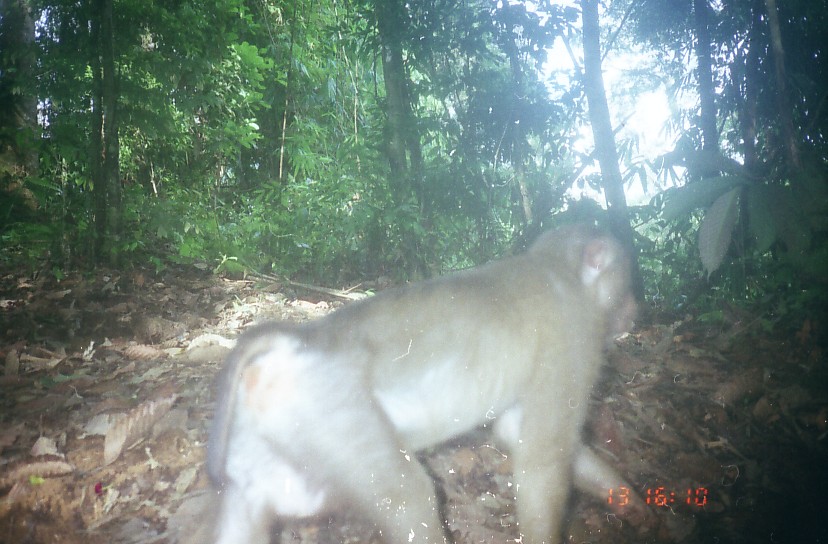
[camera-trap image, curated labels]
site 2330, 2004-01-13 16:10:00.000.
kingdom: Animalia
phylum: Chordata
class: Mammalia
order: Primates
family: Cercopithecidae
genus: Macaca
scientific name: Macaca nemestrina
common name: southern pig-tailed macaque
Macaca nemestrina (southern pig-tailed macaque), count 1.